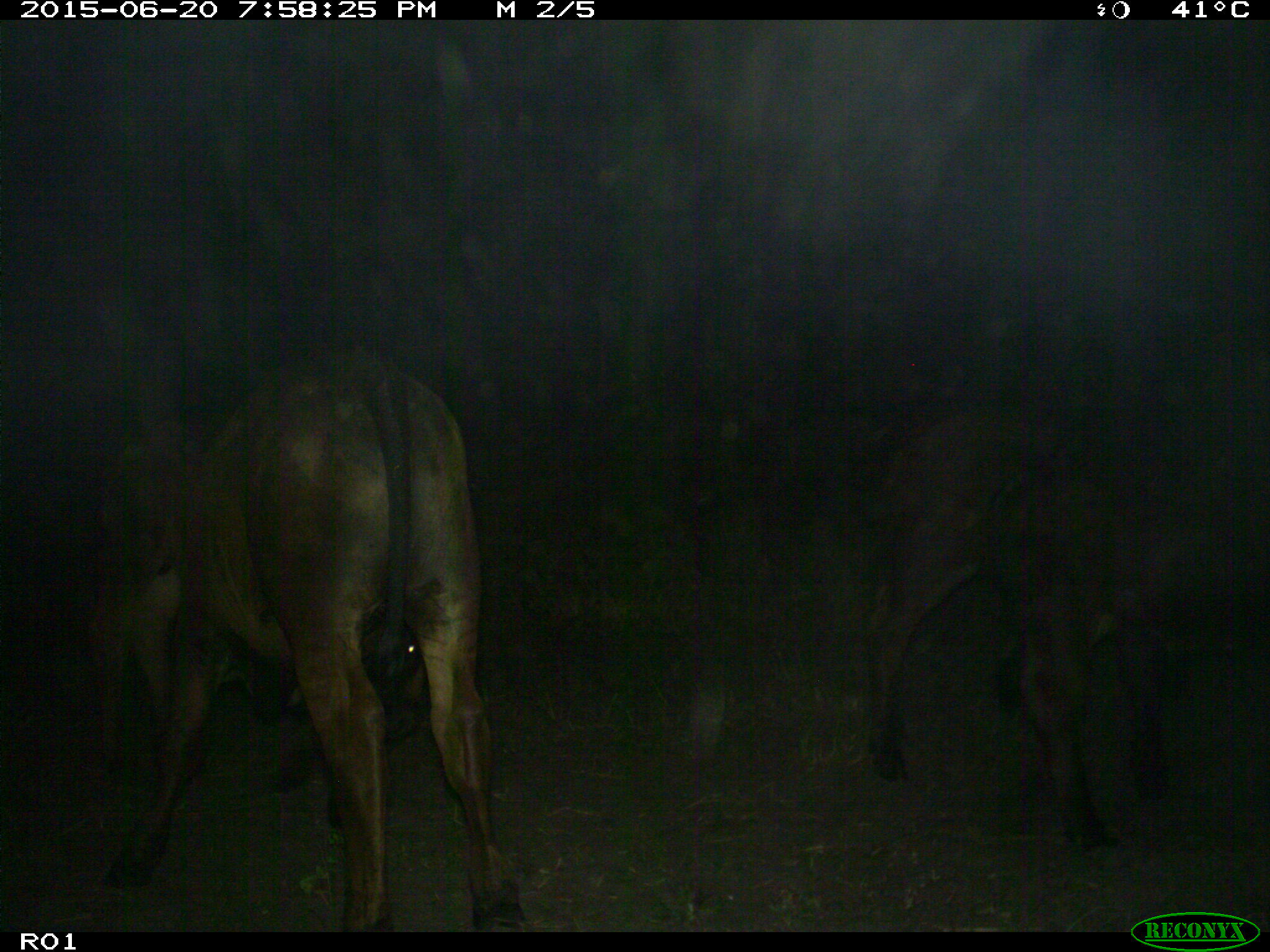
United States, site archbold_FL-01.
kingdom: Animalia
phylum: Chordata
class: Mammalia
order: Artiodactyla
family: Bovidae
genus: Bos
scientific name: Bos taurus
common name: domestic cow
Bos taurus (domestic cow).